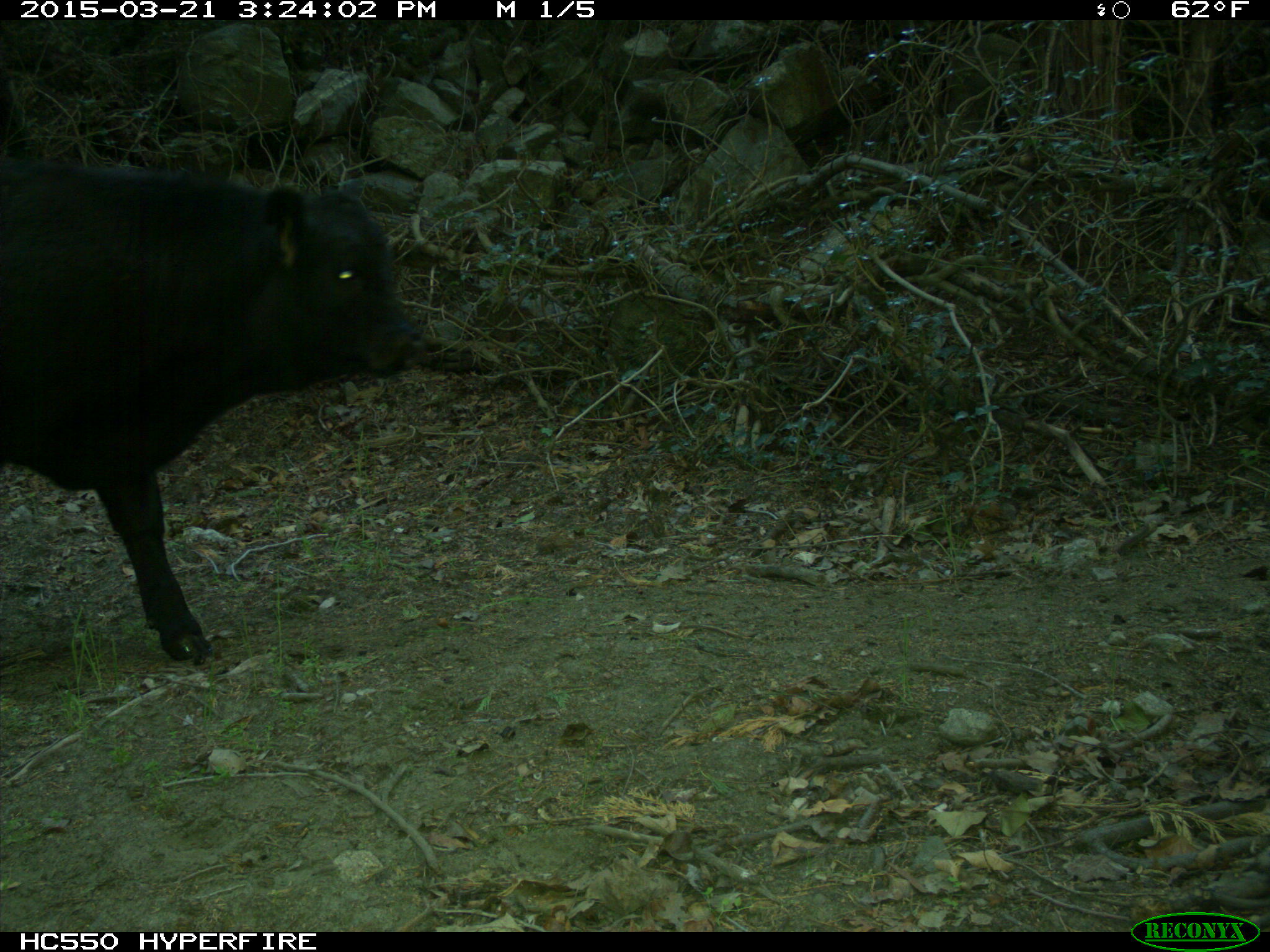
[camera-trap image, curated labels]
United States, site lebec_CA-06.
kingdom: Animalia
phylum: Chordata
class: Mammalia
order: Artiodactyla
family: Bovidae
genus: Bos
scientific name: Bos taurus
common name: domestic cow